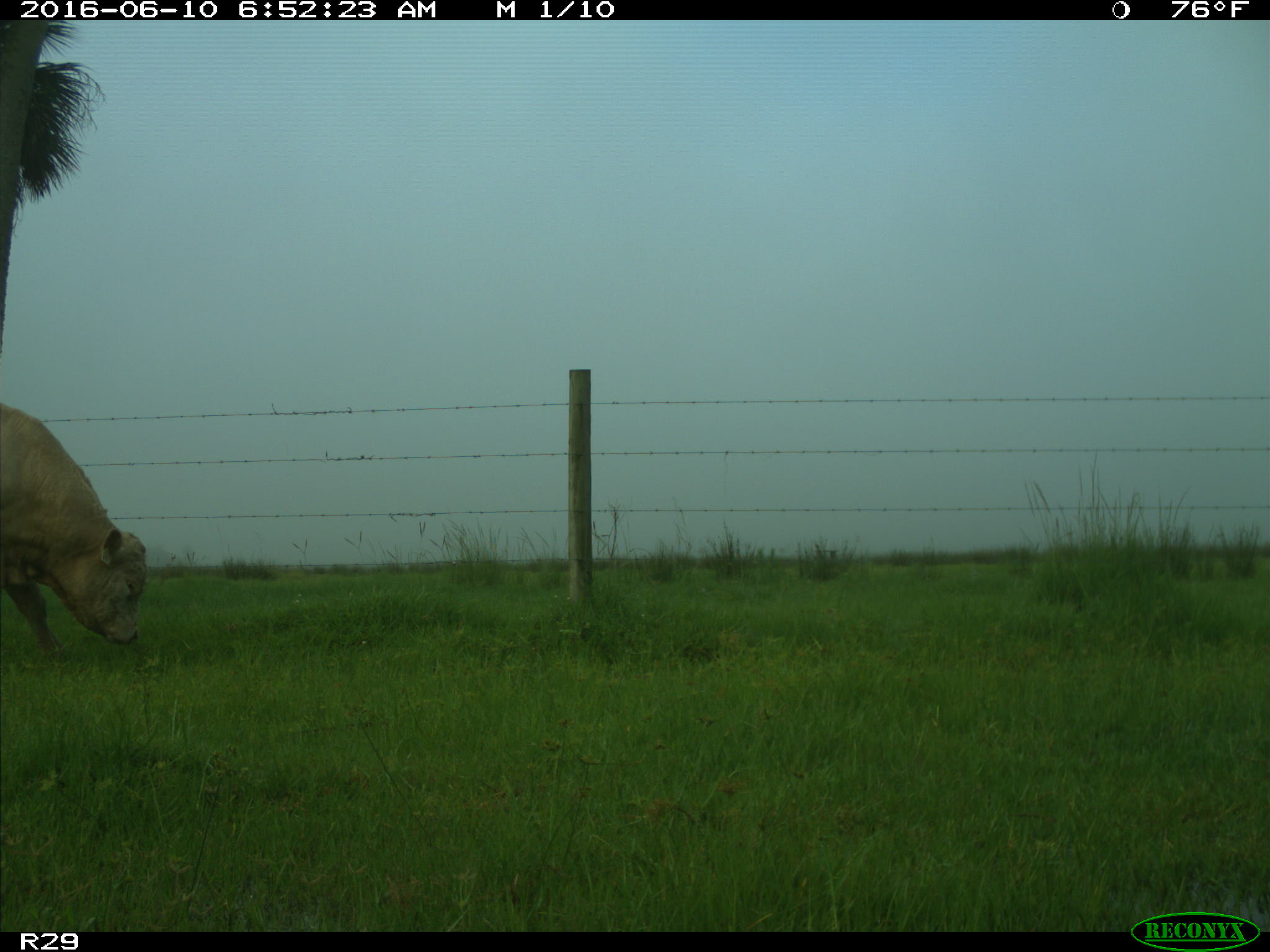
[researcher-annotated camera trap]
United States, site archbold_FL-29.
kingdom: Animalia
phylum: Chordata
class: Mammalia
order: Artiodactyla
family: Bovidae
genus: Bos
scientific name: Bos taurus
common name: domestic cow